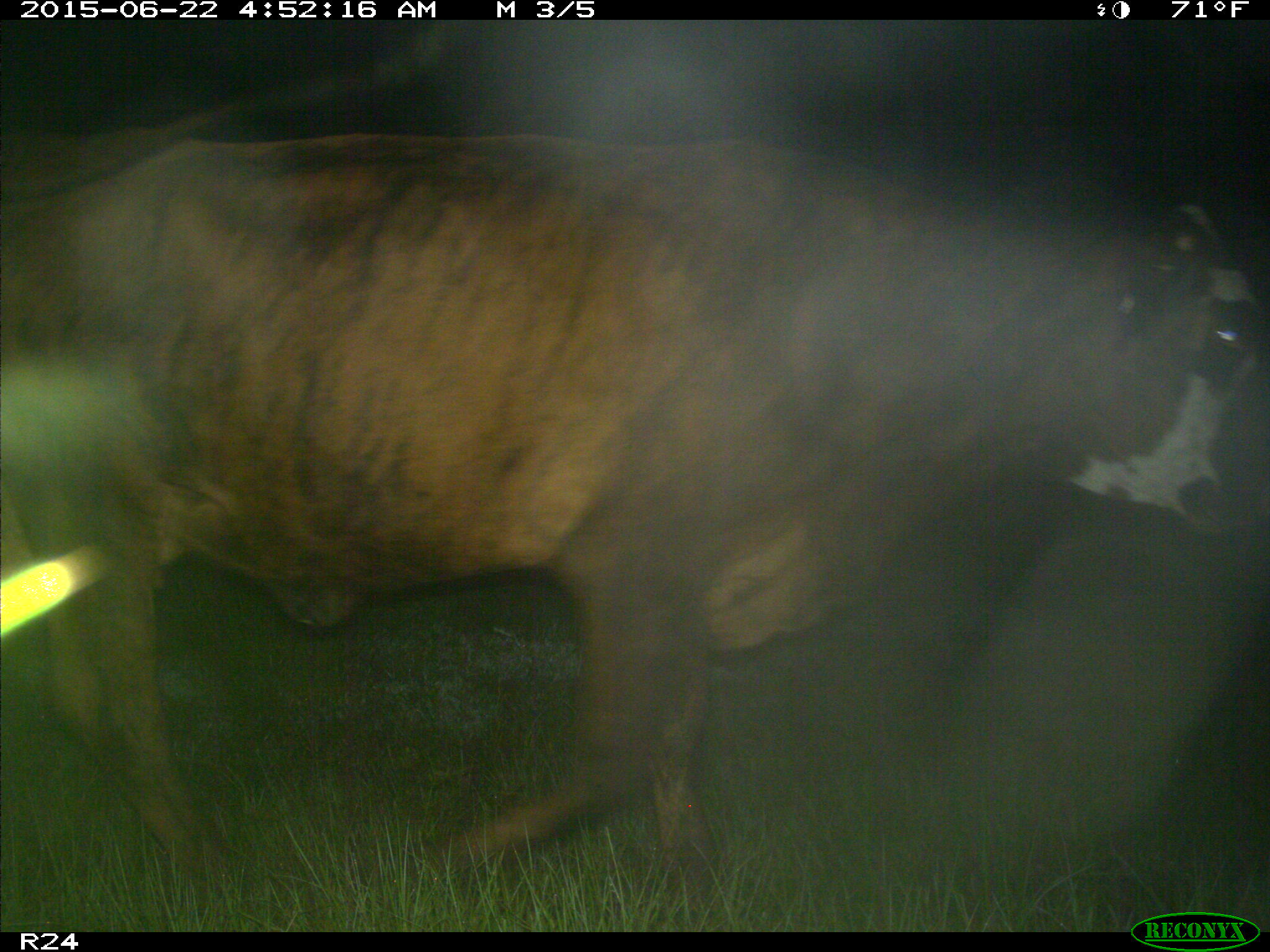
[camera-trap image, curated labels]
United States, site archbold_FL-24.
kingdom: Animalia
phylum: Chordata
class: Mammalia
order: Artiodactyla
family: Bovidae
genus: Bos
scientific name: Bos taurus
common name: domestic cow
Bos taurus (domestic cow).